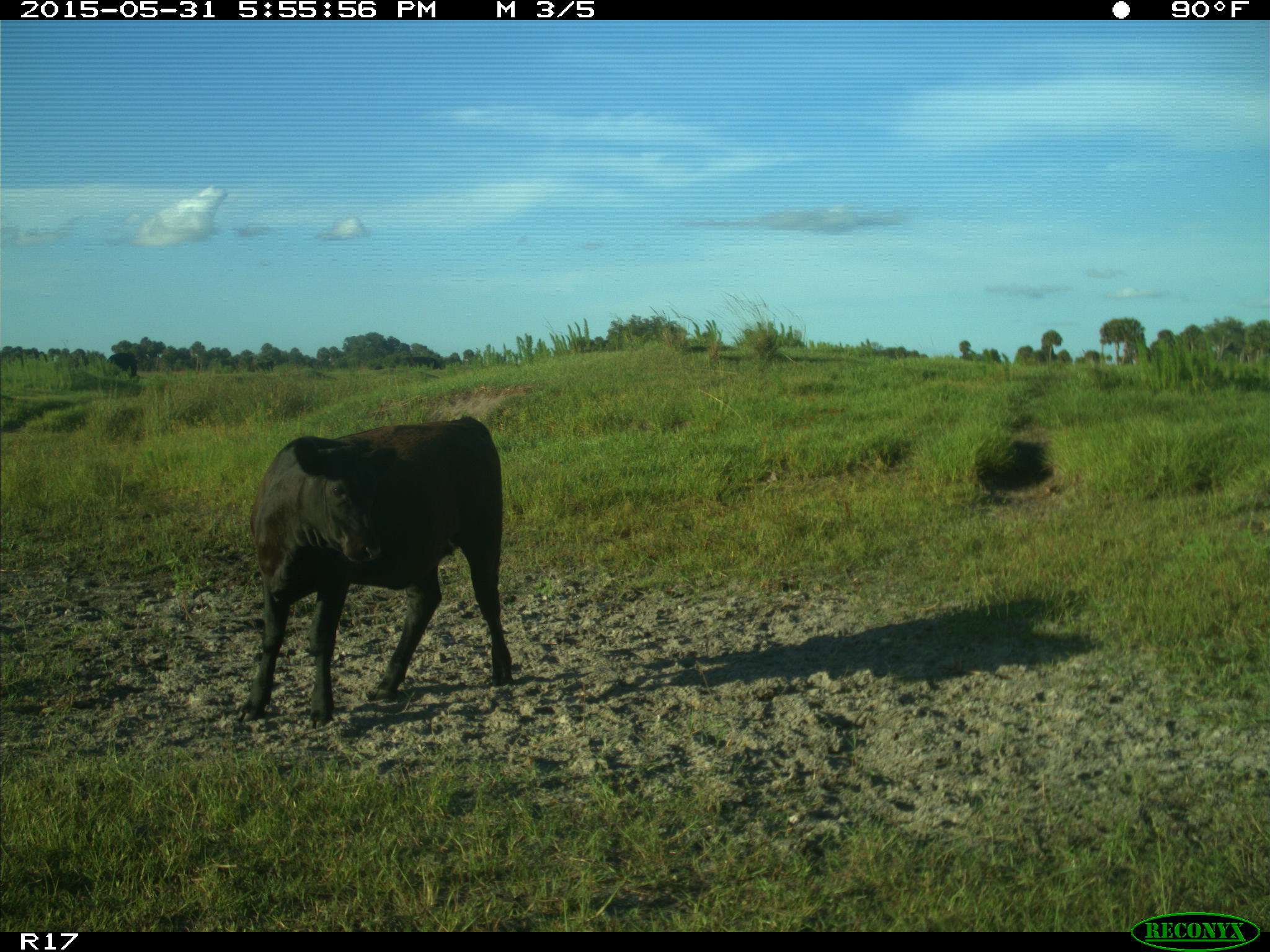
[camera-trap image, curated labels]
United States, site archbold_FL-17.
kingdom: Animalia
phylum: Chordata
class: Mammalia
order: Artiodactyla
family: Bovidae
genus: Bos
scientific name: Bos taurus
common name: domestic cow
Bos taurus (domestic cow).